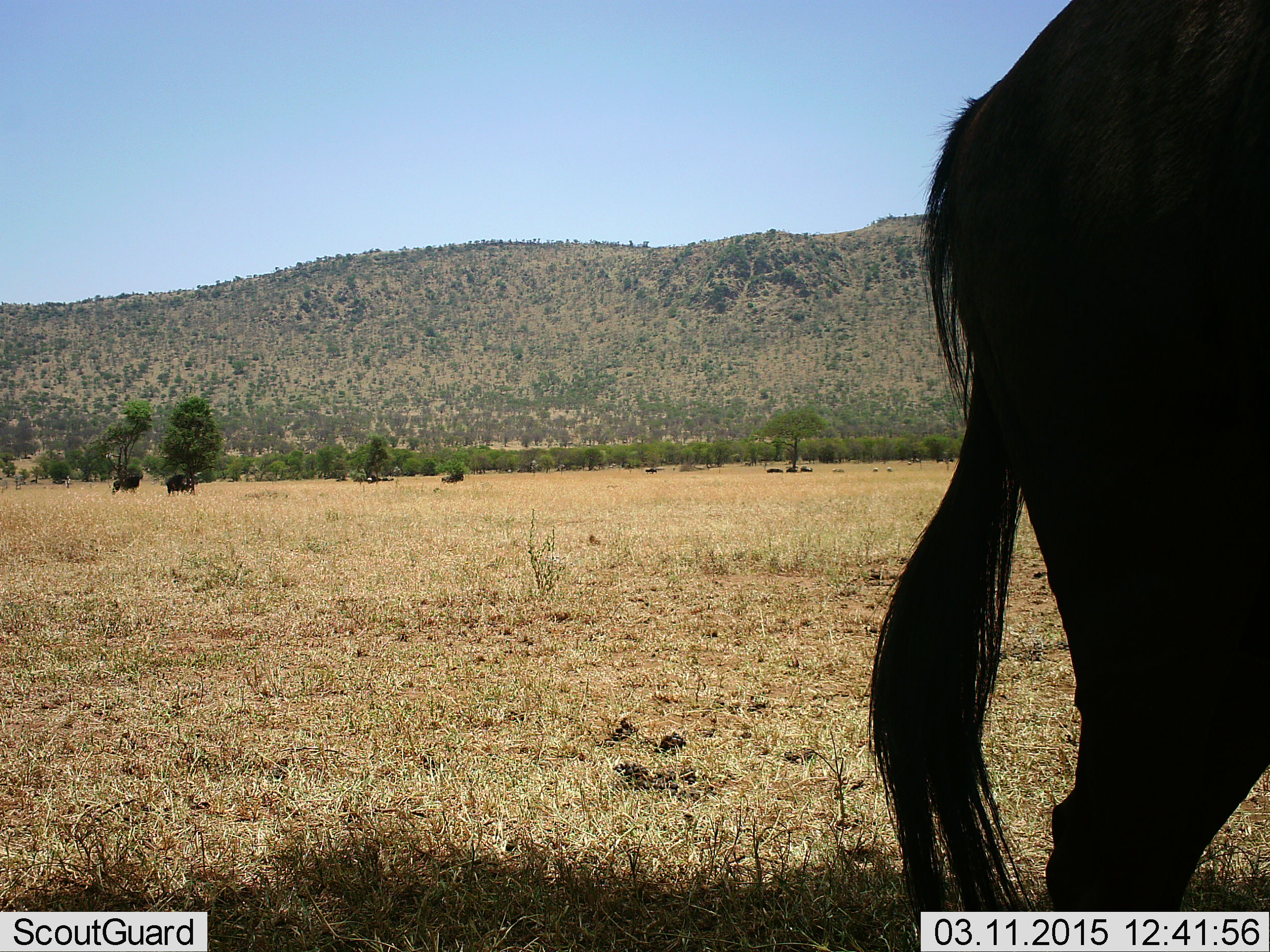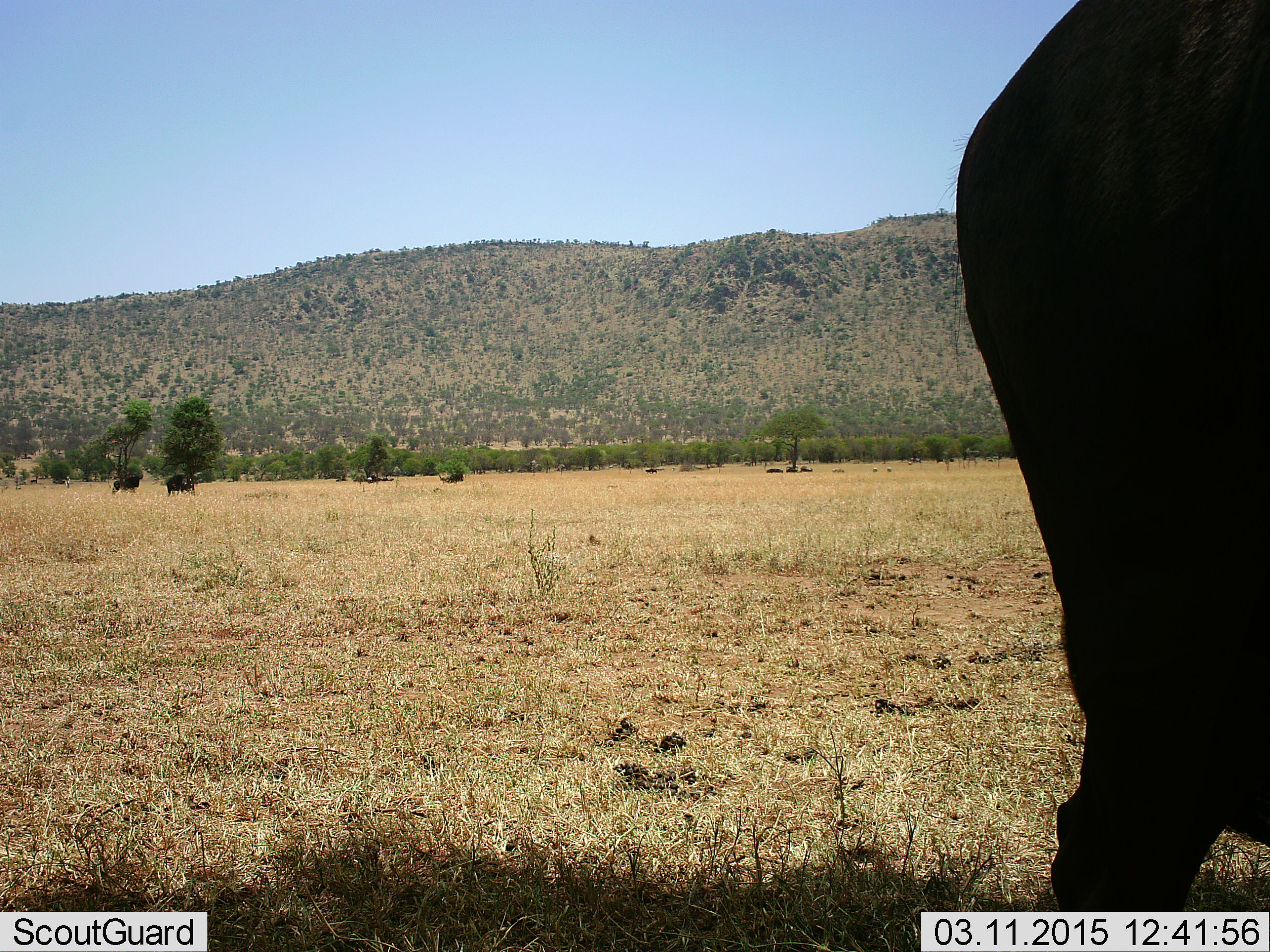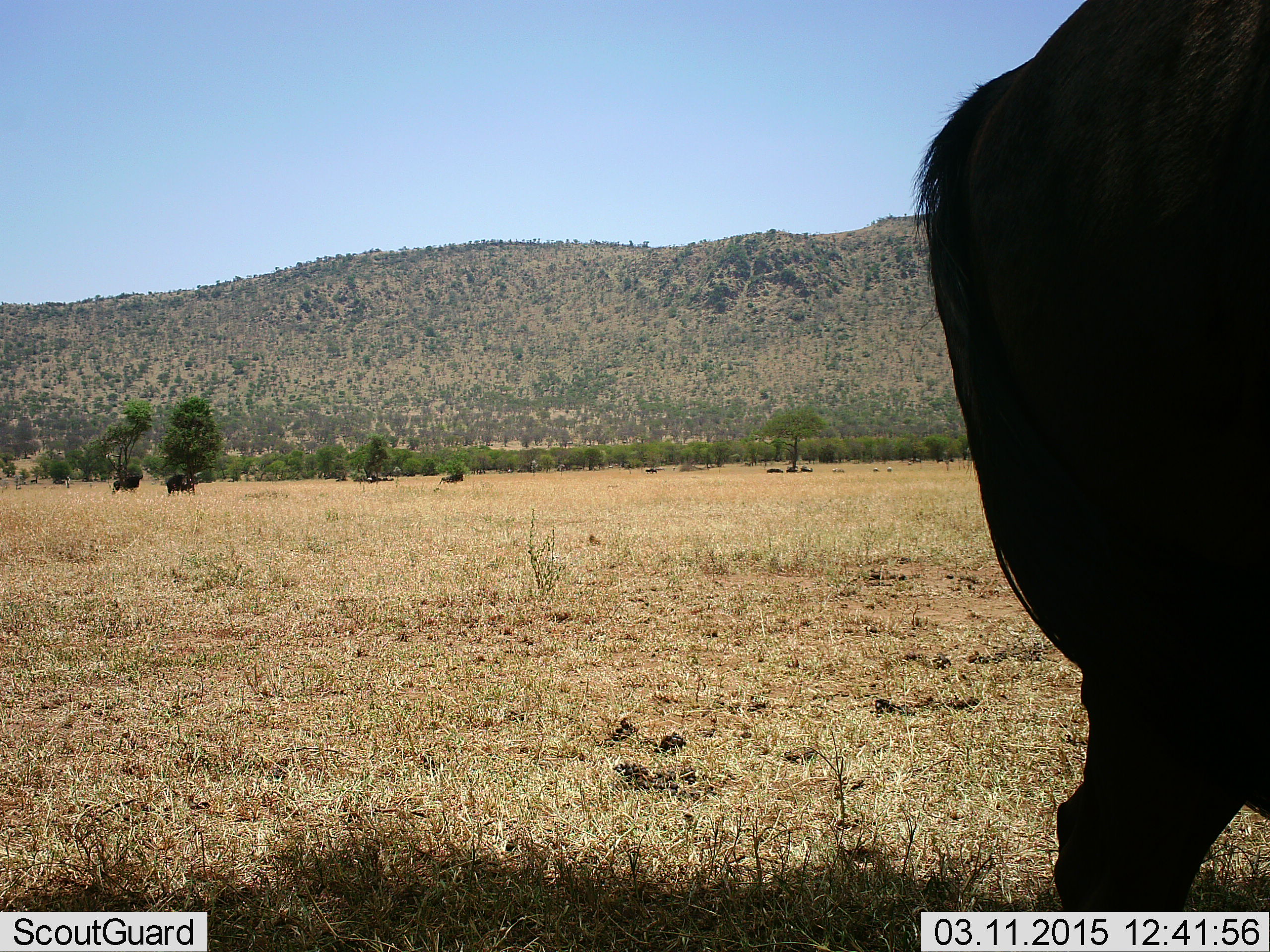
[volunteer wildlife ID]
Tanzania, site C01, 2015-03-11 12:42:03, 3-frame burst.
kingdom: Animalia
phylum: Chordata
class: Mammalia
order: Artiodactyla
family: Bovidae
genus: Connochaetes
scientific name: Connochaetes taurinus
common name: blue wildebeest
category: wildebeest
Wildebeest (blue wildebeest) (Connochaetes taurinus), count 3. Behavior (volunteer vote fractions): standing 100%, resting 10%, moving 20%, interacting 0%. Young present (vote fraction): 0%. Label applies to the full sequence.